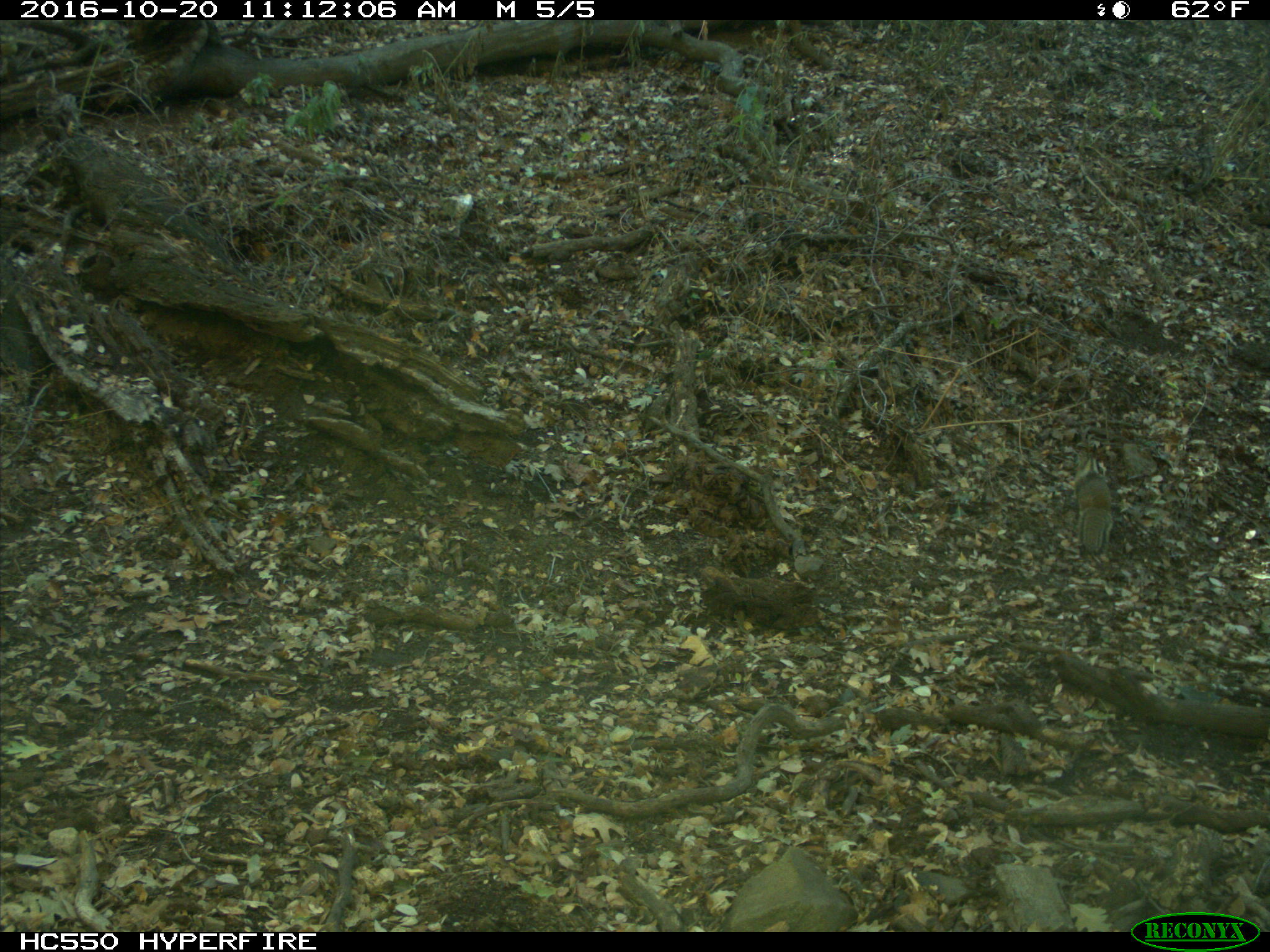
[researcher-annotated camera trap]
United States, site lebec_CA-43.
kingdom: Animalia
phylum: Chordata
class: Mammalia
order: Rodentia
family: Sciuridae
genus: Otospermophilus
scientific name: Otospermophilus beecheyi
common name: california ground squirrel